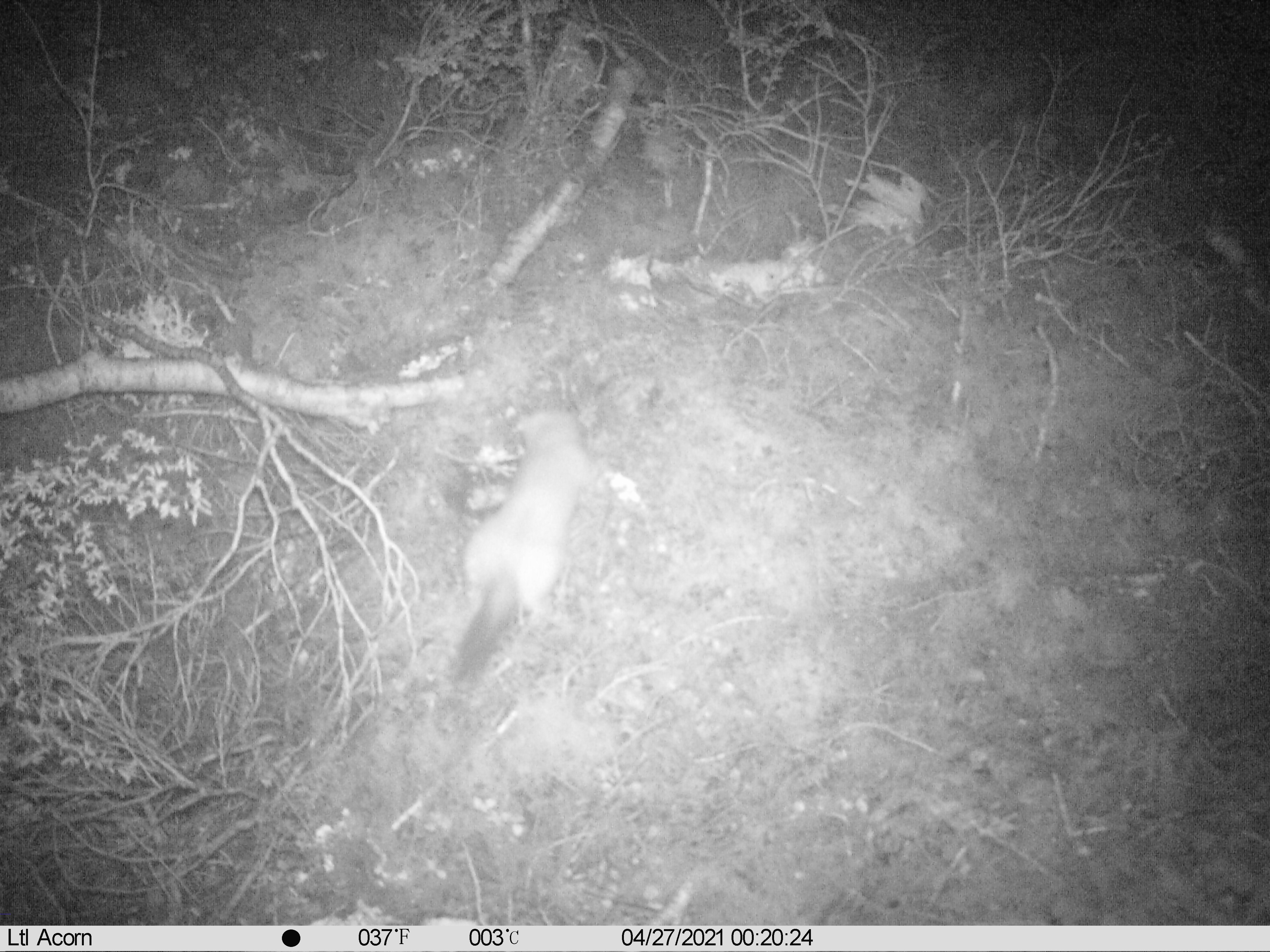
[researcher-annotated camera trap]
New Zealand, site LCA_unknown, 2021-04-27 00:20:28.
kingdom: Animalia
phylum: Chordata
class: Mammalia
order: Carnivora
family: Mustelidae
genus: Mustela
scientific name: Mustela erminea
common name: stoat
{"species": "stoat (Mustela erminea)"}